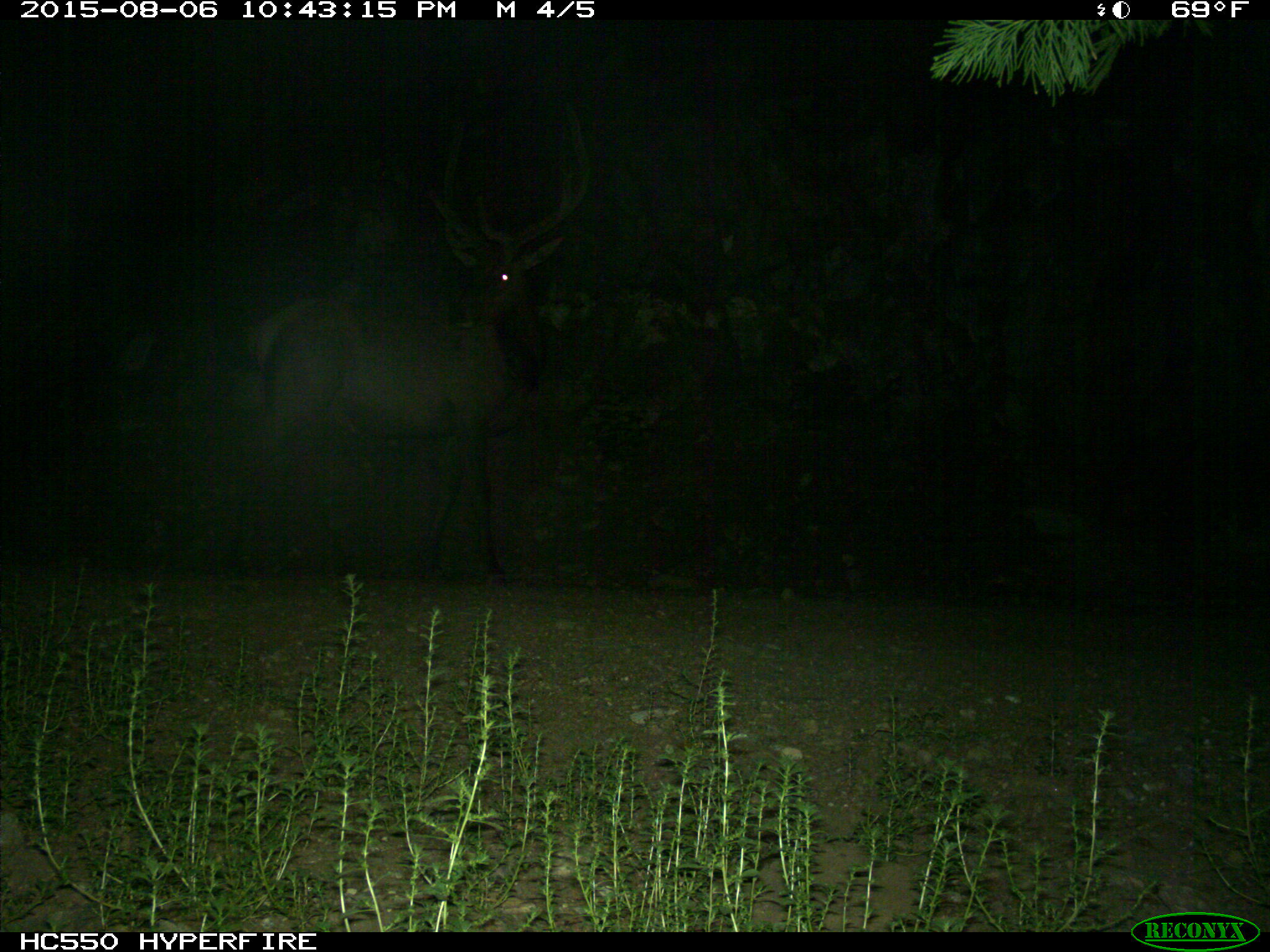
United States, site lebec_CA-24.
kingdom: Animalia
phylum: Chordata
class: Mammalia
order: Artiodactyla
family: Cervidae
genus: Cervus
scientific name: Cervus canadensis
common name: elk